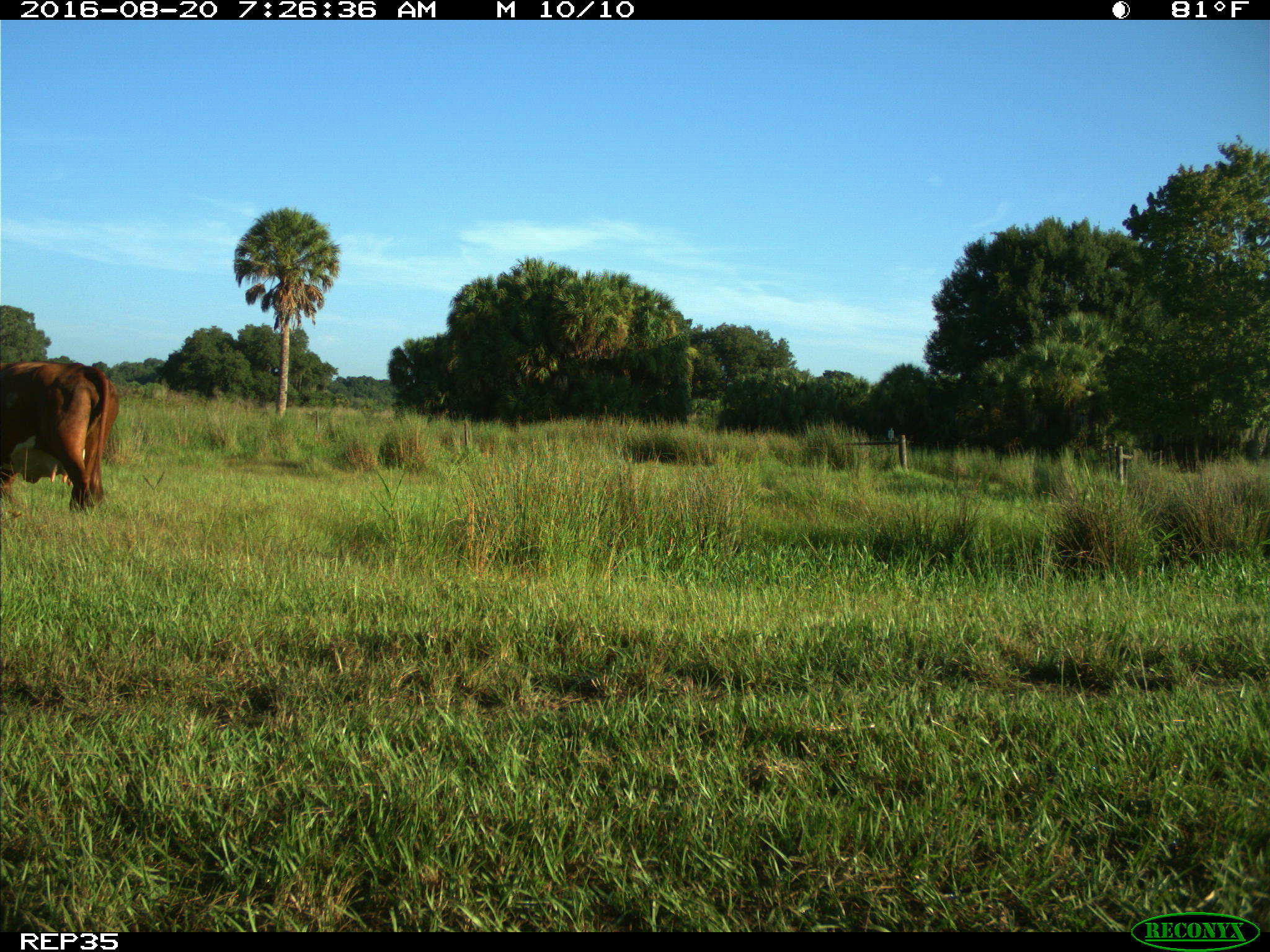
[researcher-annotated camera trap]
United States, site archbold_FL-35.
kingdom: Animalia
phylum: Chordata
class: Mammalia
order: Artiodactyla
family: Bovidae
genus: Bos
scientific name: Bos taurus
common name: domestic cow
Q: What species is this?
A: Bos taurus (domestic cow).